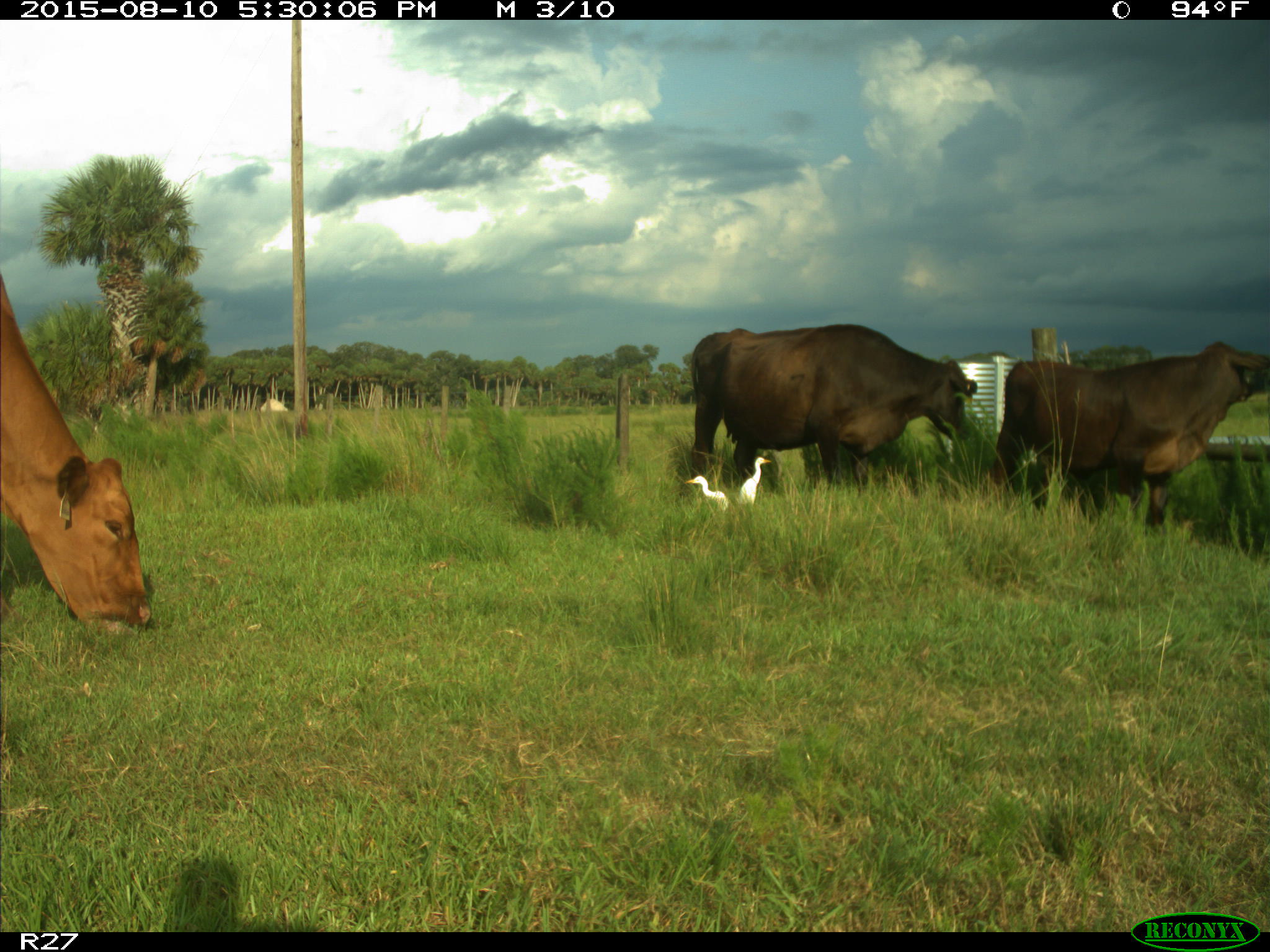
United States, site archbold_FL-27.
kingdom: Animalia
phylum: Chordata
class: Mammalia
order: Artiodactyla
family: Bovidae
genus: Bos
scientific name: Bos taurus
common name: domestic cow